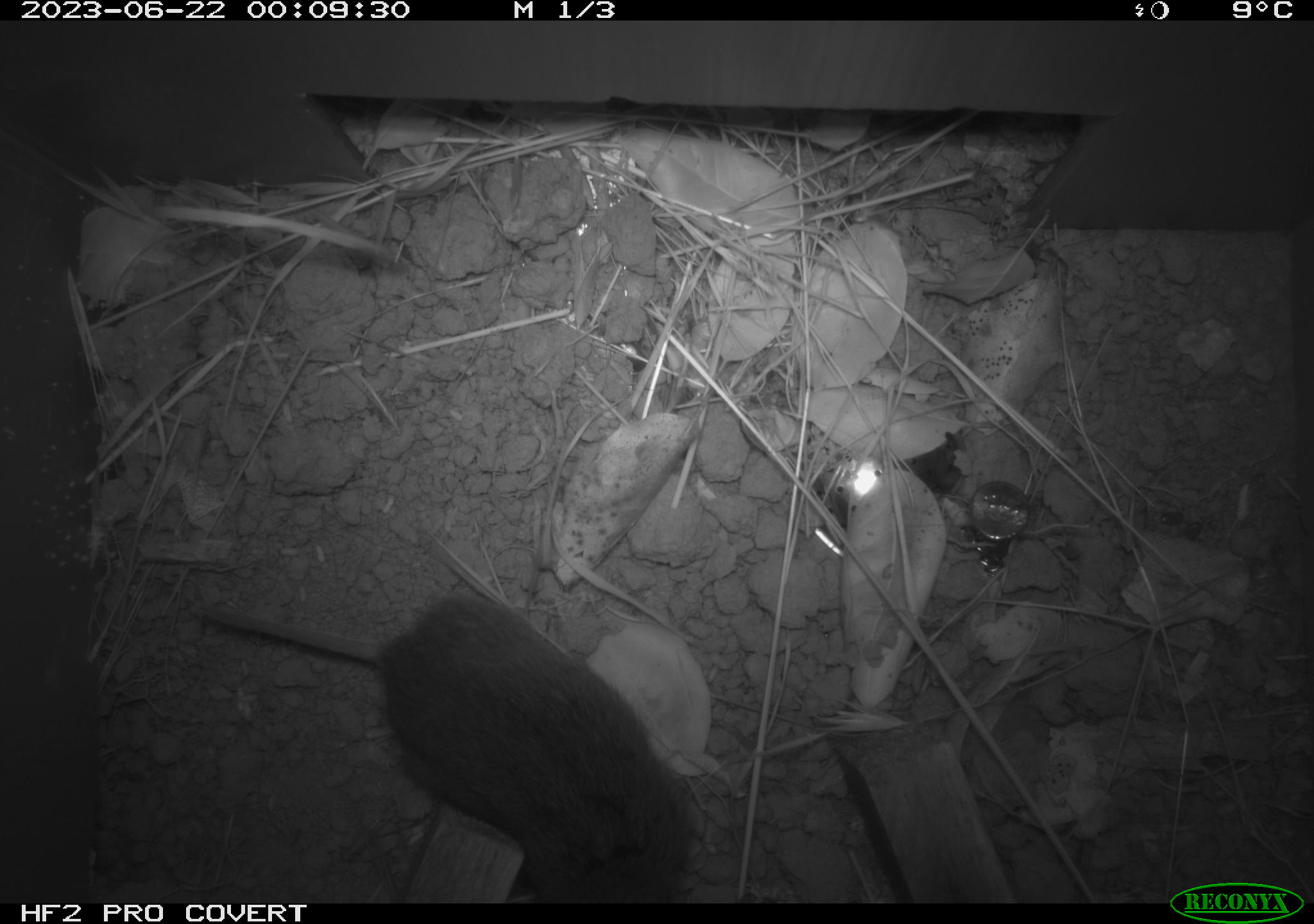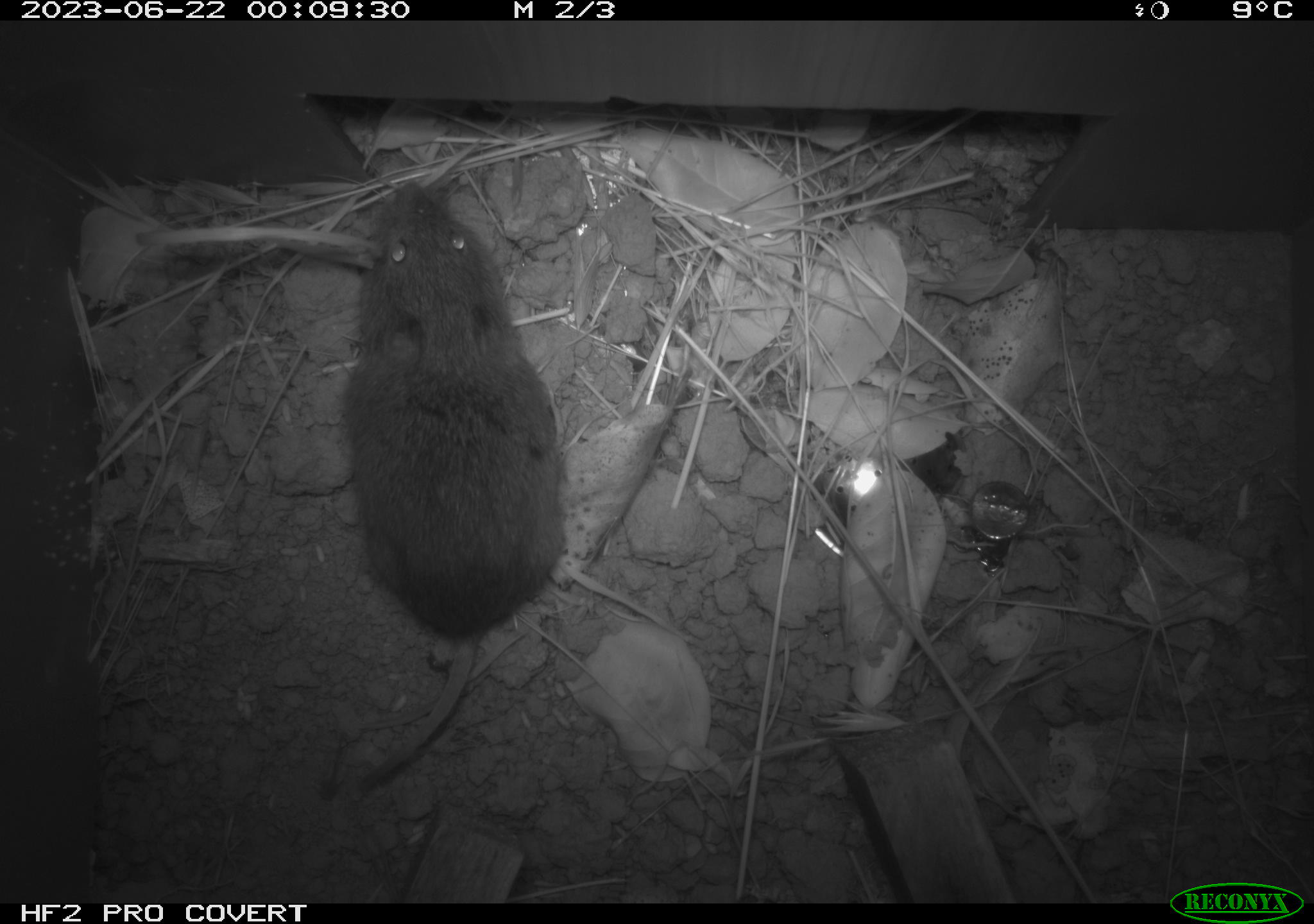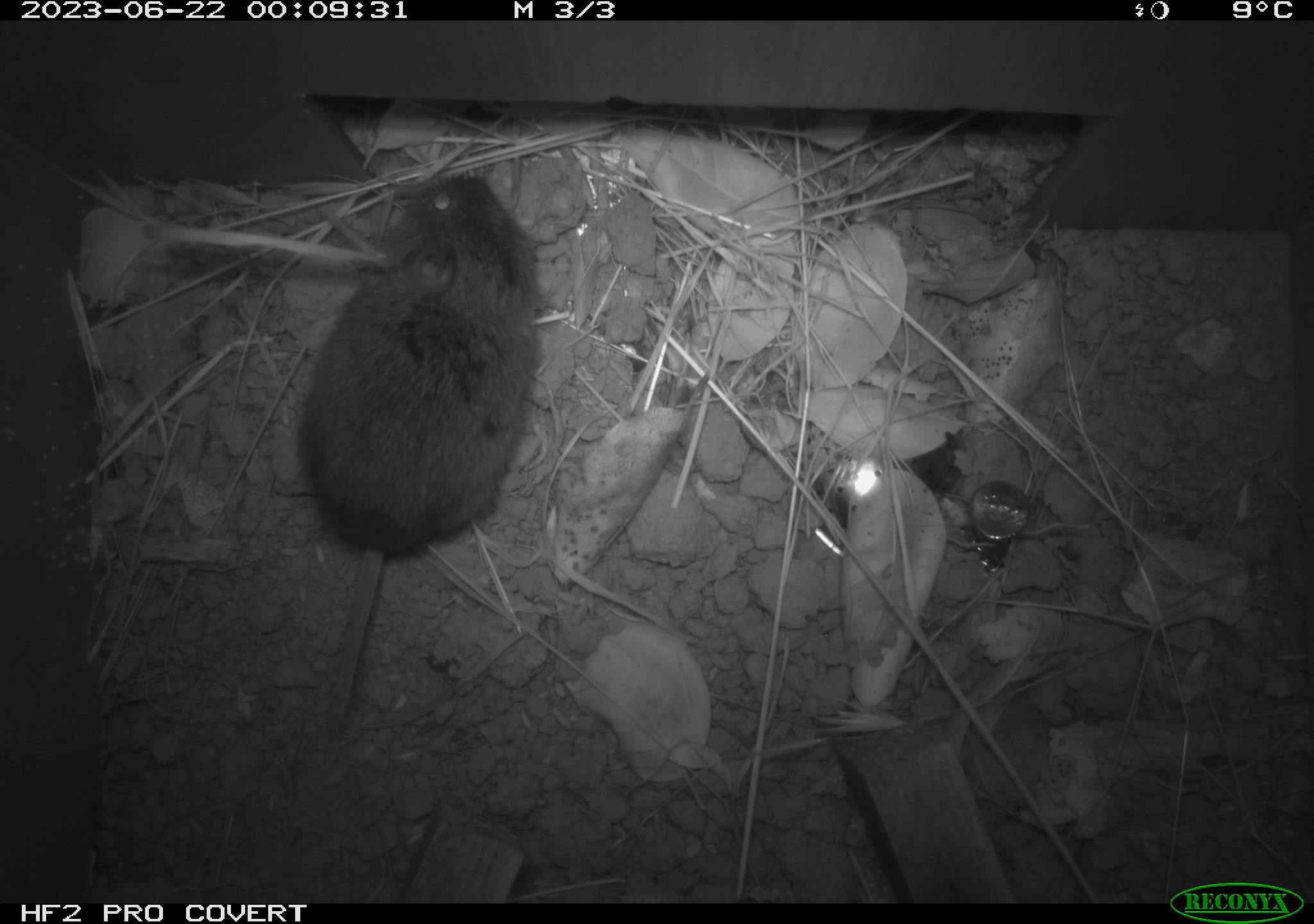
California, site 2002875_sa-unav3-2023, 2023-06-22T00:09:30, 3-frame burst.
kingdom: Animalia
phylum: Chordata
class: Mammalia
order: Rodentia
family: Cricetidae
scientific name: Arvicolinae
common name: voles, lemmings, and muskrats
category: arvicolinae subfamily